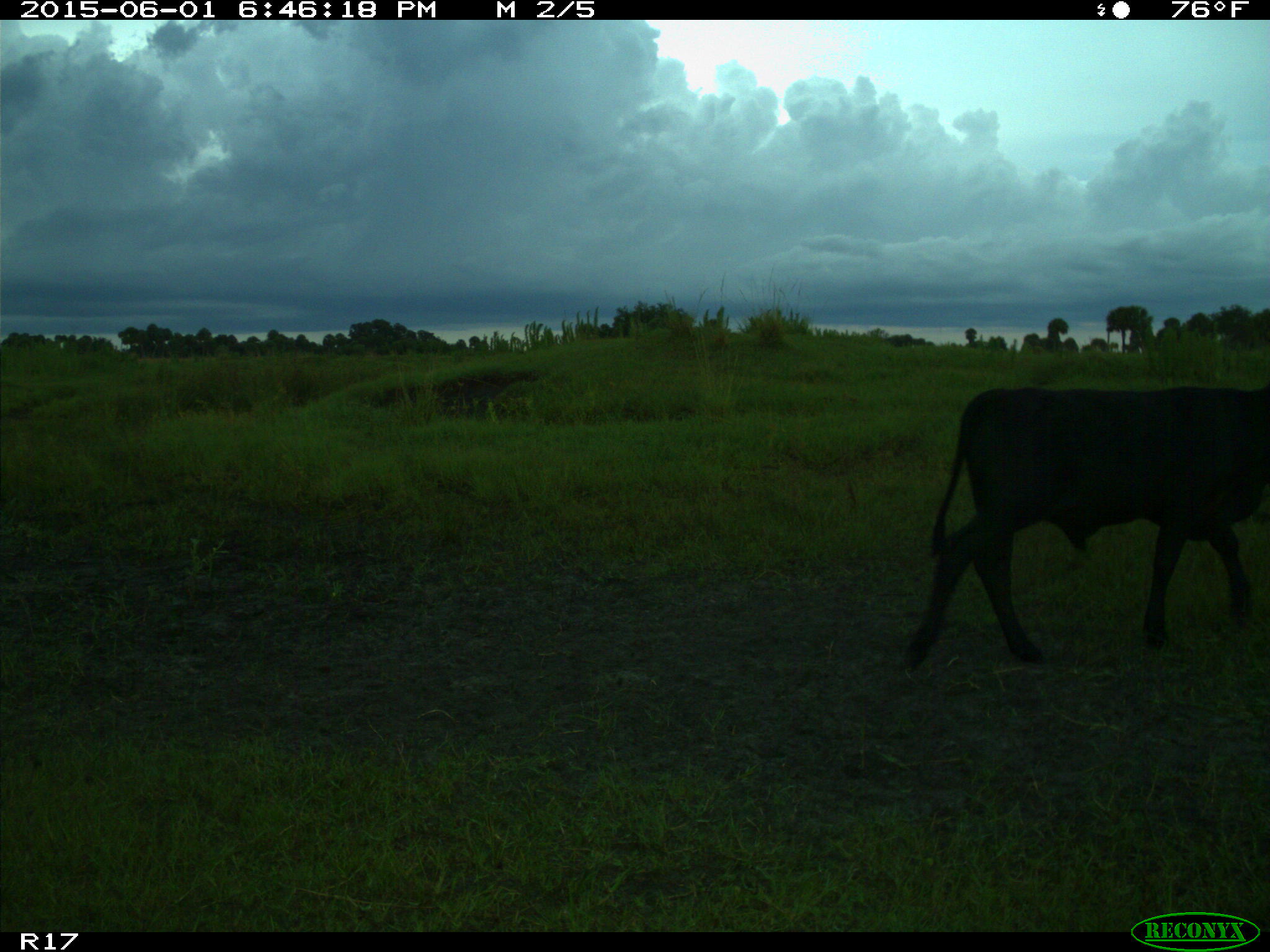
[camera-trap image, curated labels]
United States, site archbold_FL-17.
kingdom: Animalia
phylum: Chordata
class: Mammalia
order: Artiodactyla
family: Bovidae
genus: Bos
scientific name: Bos taurus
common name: domestic cow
Bos taurus (domestic cow).